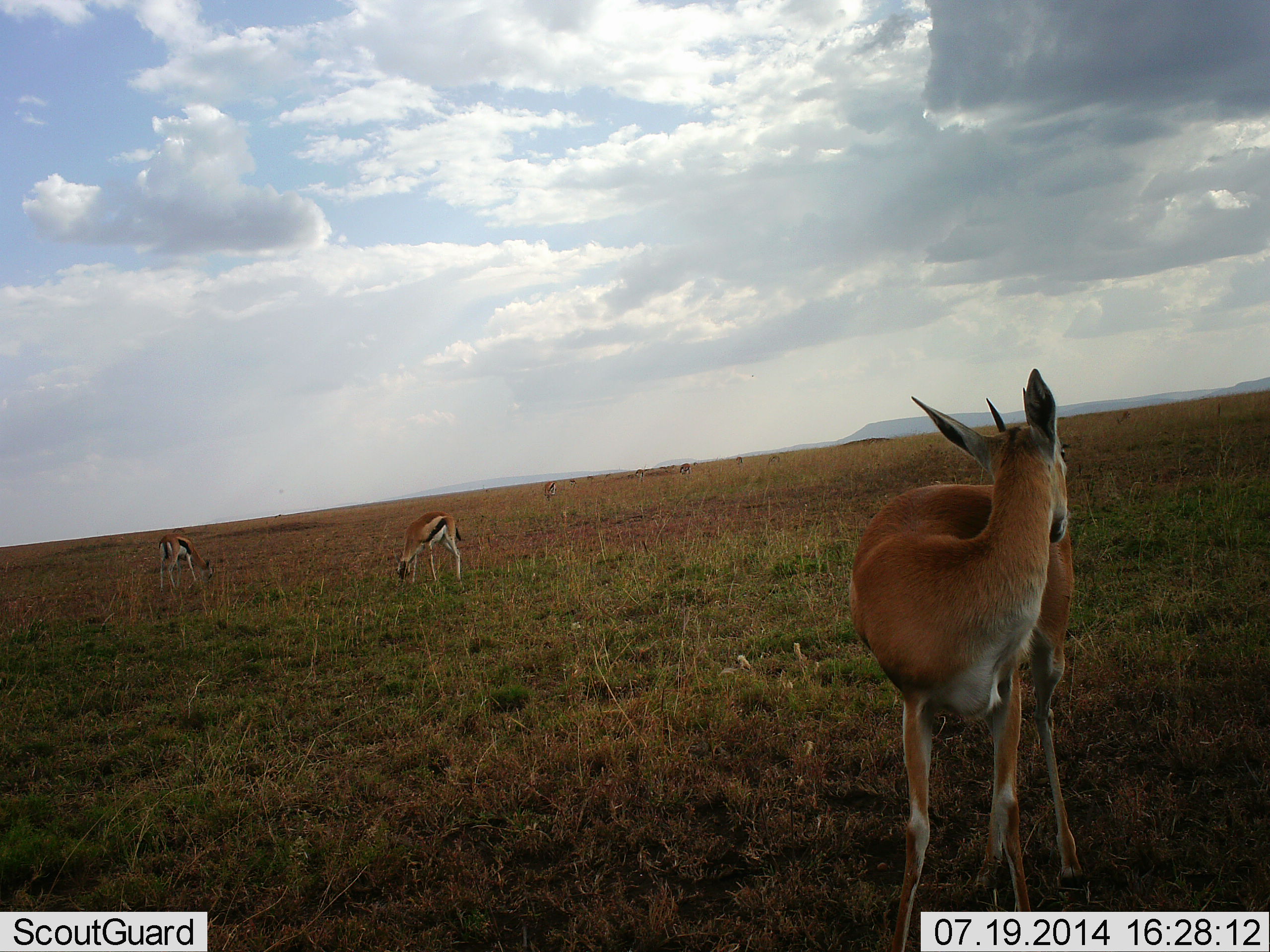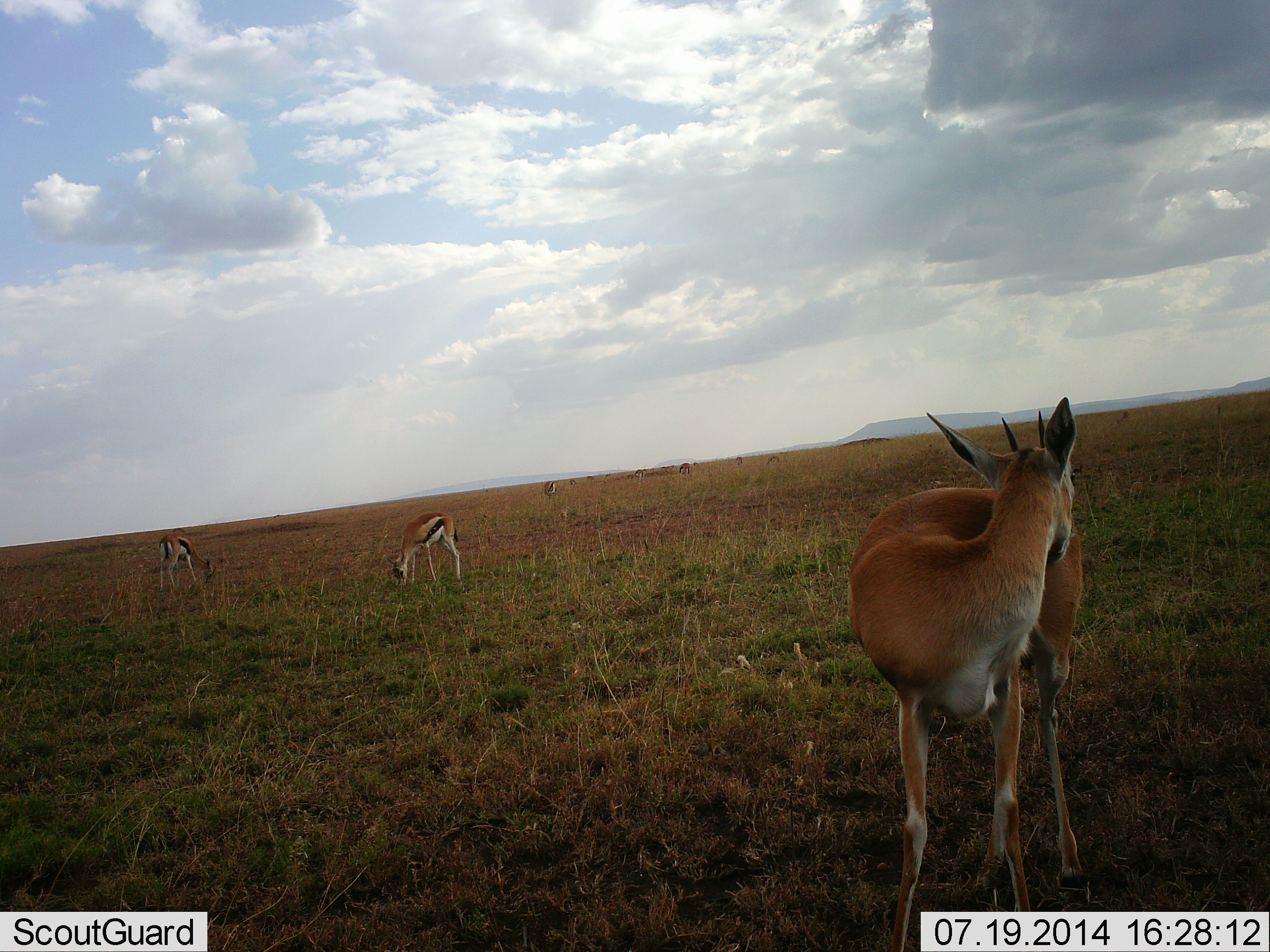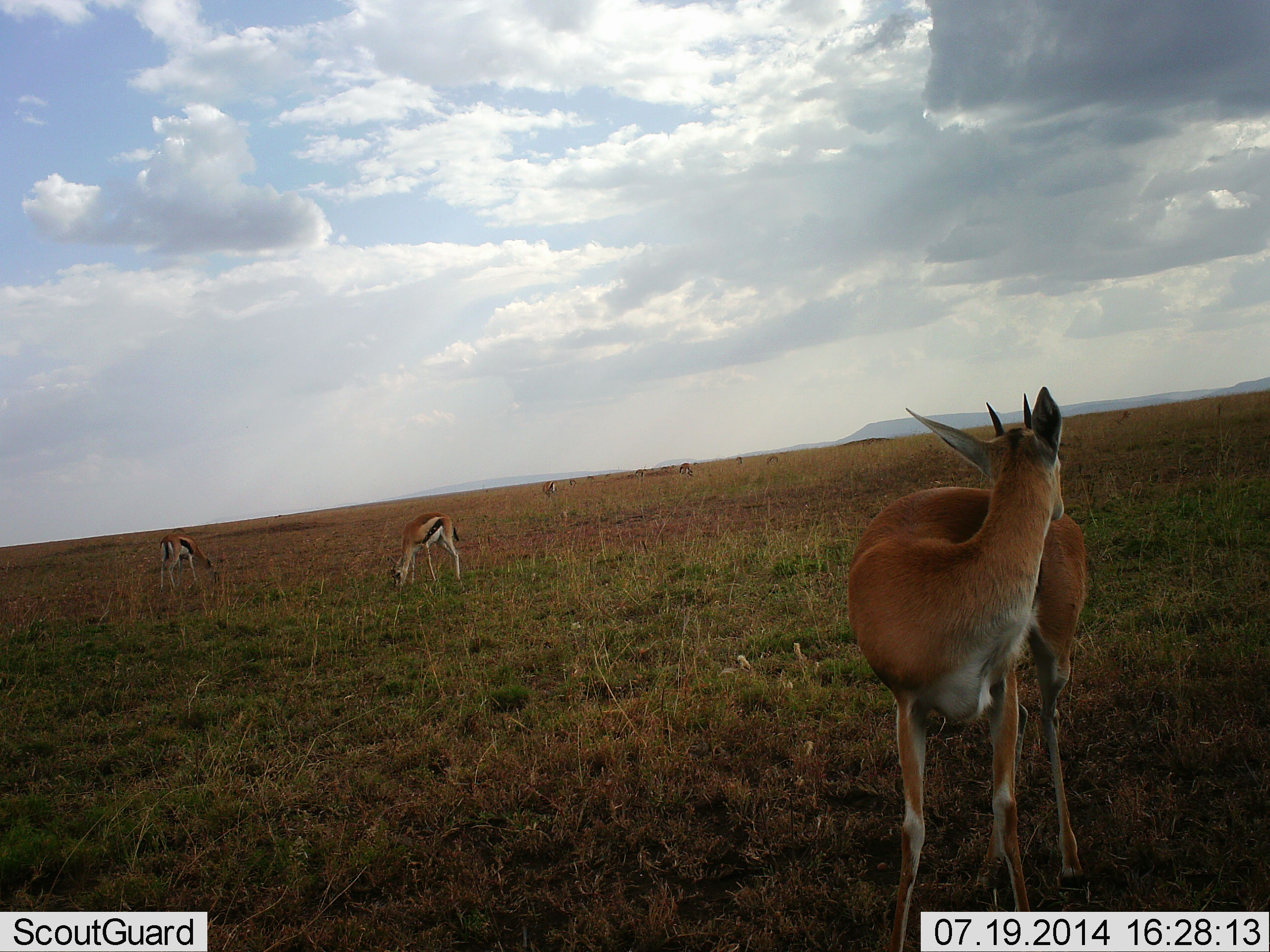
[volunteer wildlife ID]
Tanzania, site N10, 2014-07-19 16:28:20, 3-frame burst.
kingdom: Animalia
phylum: Chordata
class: Mammalia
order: Artiodactyla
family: Bovidae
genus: Eudorcas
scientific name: Eudorcas thomsonii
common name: thomson's gazelle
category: gazellethomsons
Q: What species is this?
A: Gazellethomsons (thomson's gazelle) (Eudorcas thomsonii).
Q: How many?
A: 6.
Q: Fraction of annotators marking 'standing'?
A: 80%.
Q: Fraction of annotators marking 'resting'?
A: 0%.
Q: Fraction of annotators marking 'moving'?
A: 10%.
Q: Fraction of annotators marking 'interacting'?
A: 0%.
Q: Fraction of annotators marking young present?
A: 10%.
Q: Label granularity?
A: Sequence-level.